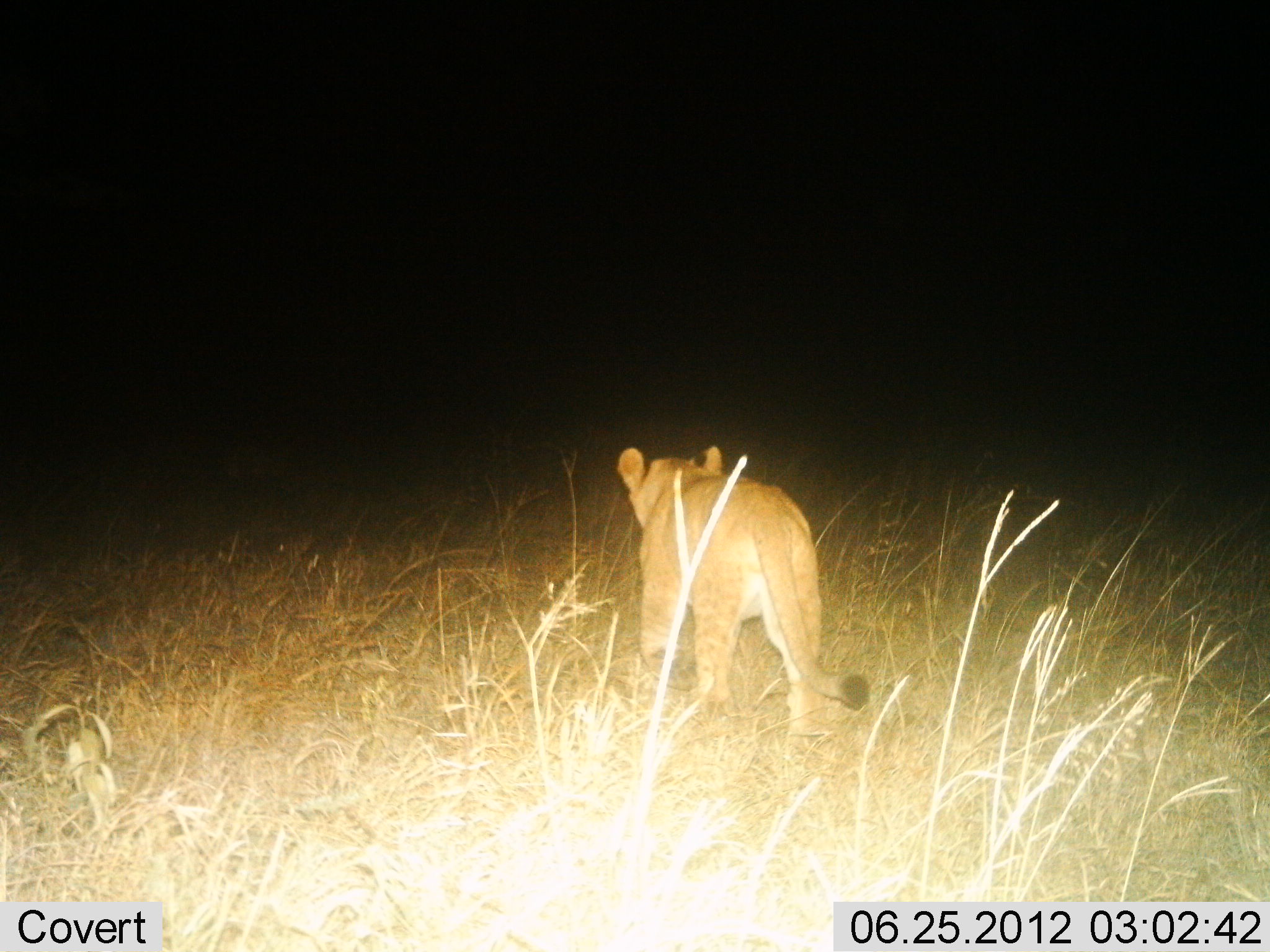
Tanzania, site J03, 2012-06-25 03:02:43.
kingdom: Animalia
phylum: Chordata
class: Mammalia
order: Carnivora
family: Felidae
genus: Panthera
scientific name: Panthera leo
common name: lion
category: lionfemale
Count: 1.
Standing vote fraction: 30%.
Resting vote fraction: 0%.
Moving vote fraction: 80%.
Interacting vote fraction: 0%.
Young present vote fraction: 20%.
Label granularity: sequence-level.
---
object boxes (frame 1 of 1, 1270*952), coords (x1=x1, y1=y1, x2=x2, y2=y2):
animal: (x1=617, y1=446, x2=872, y2=738)